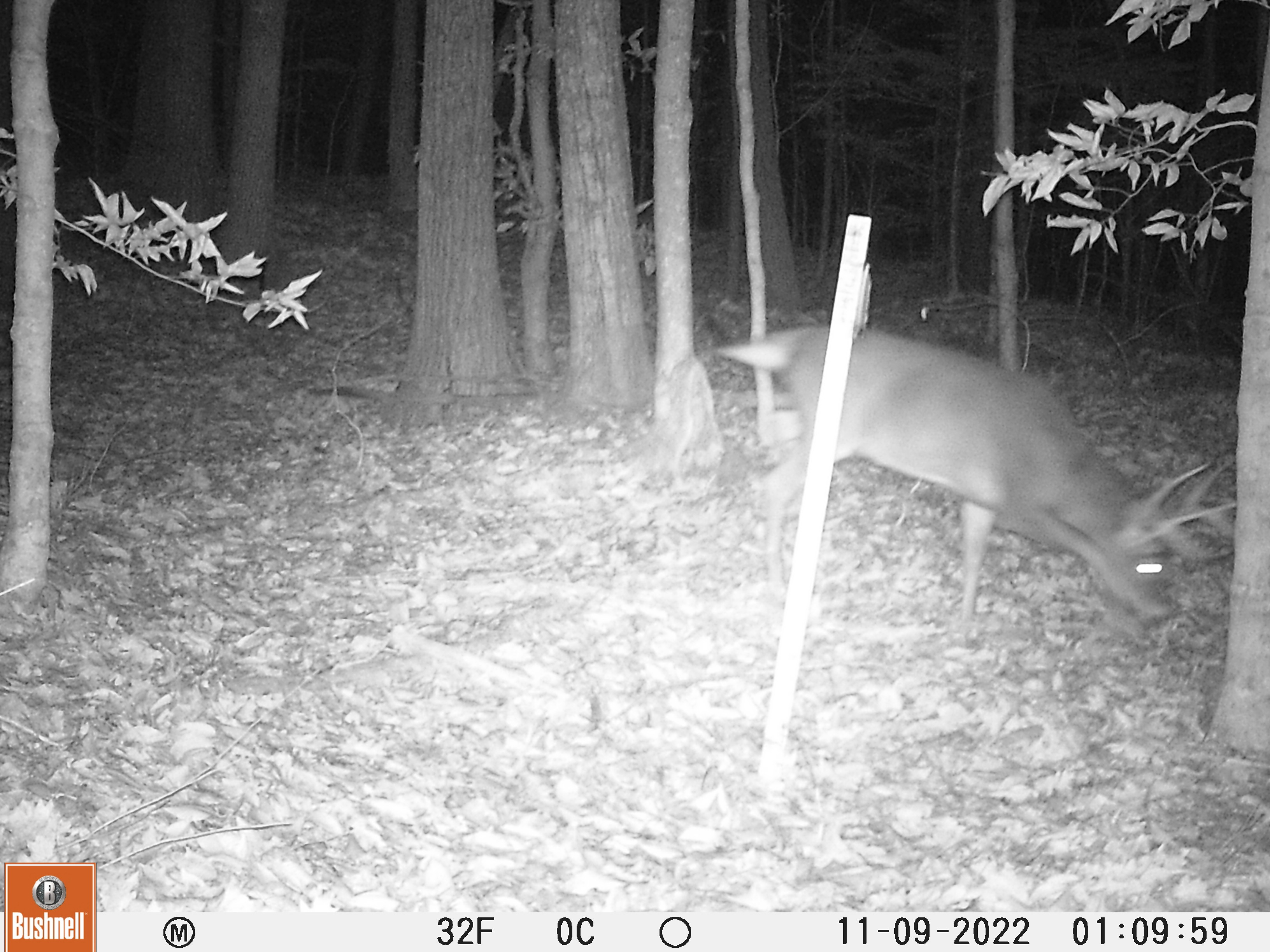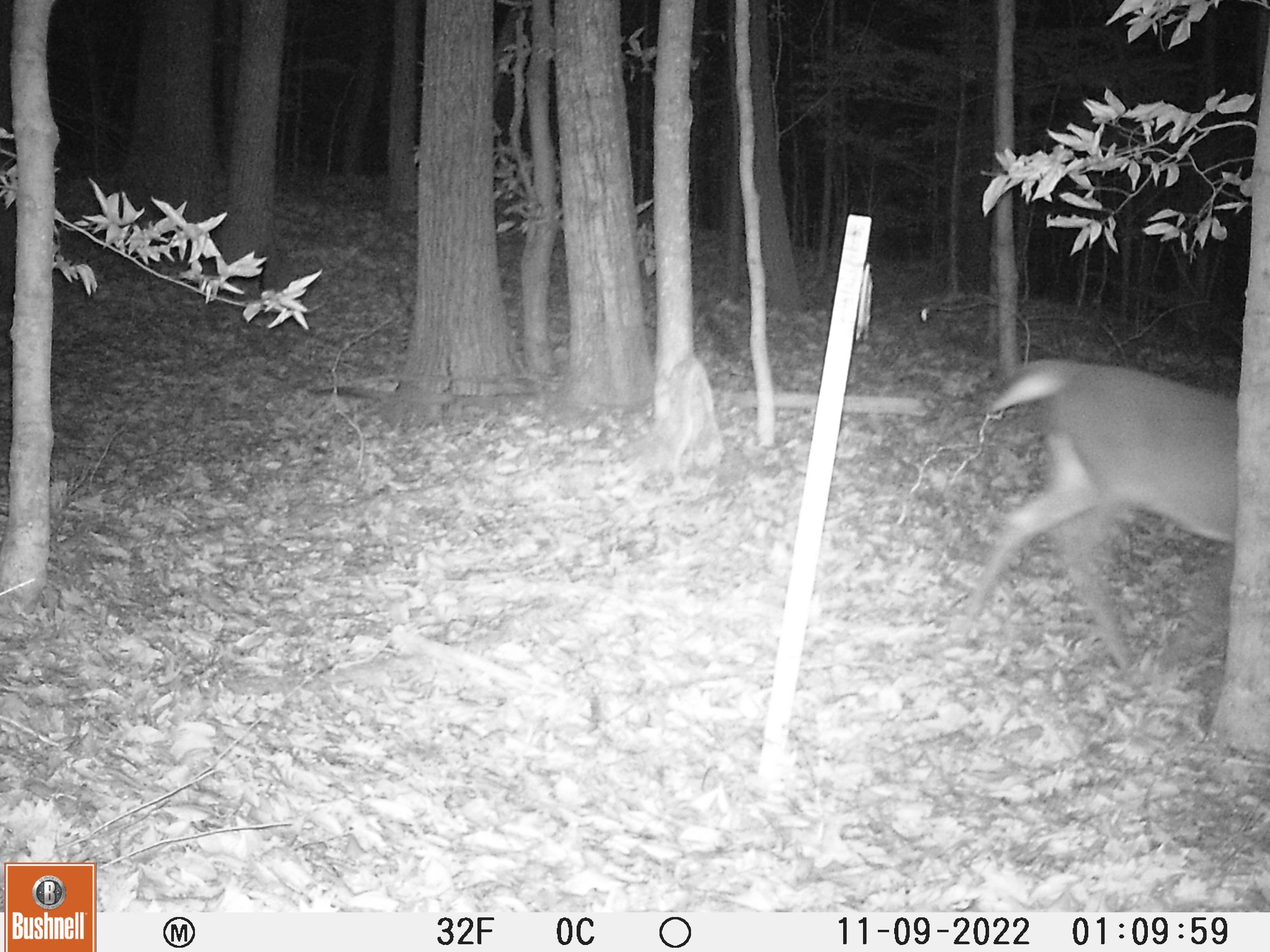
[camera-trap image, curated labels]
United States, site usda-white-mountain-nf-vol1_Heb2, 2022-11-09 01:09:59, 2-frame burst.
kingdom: Animalia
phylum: Chordata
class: Mammalia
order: Artiodactyla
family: Cervidae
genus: Odocoileus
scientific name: Odocoileus virginianus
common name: white-tailed deer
White-tailed deer (Odocoileus virginianus).